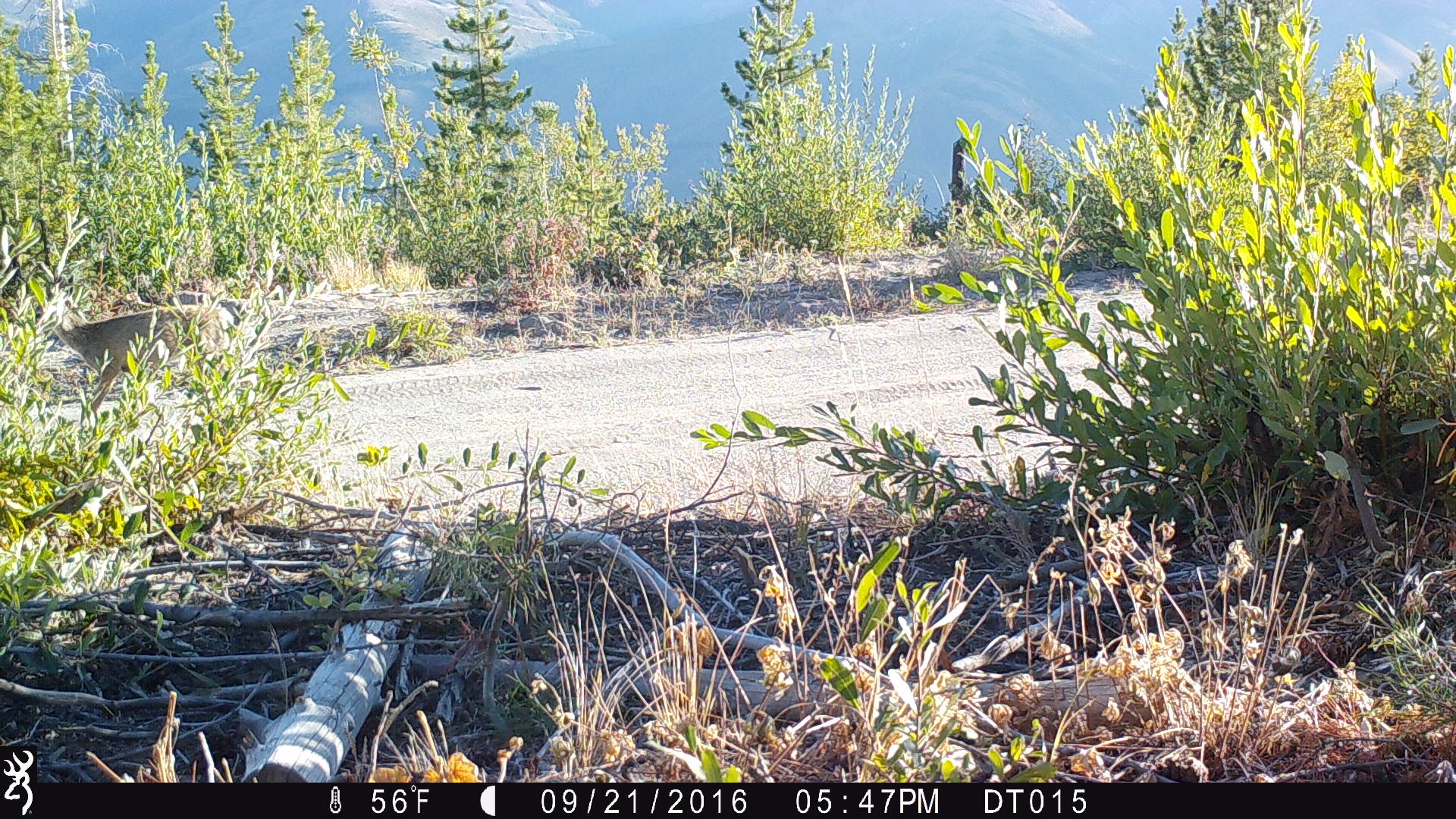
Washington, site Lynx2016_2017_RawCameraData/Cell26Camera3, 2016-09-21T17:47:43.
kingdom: Animalia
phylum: Chordata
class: Mammalia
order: Artiodactyla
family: Cervidae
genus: Odocoileus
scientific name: Odocoileus hemionus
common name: mule deer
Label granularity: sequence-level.